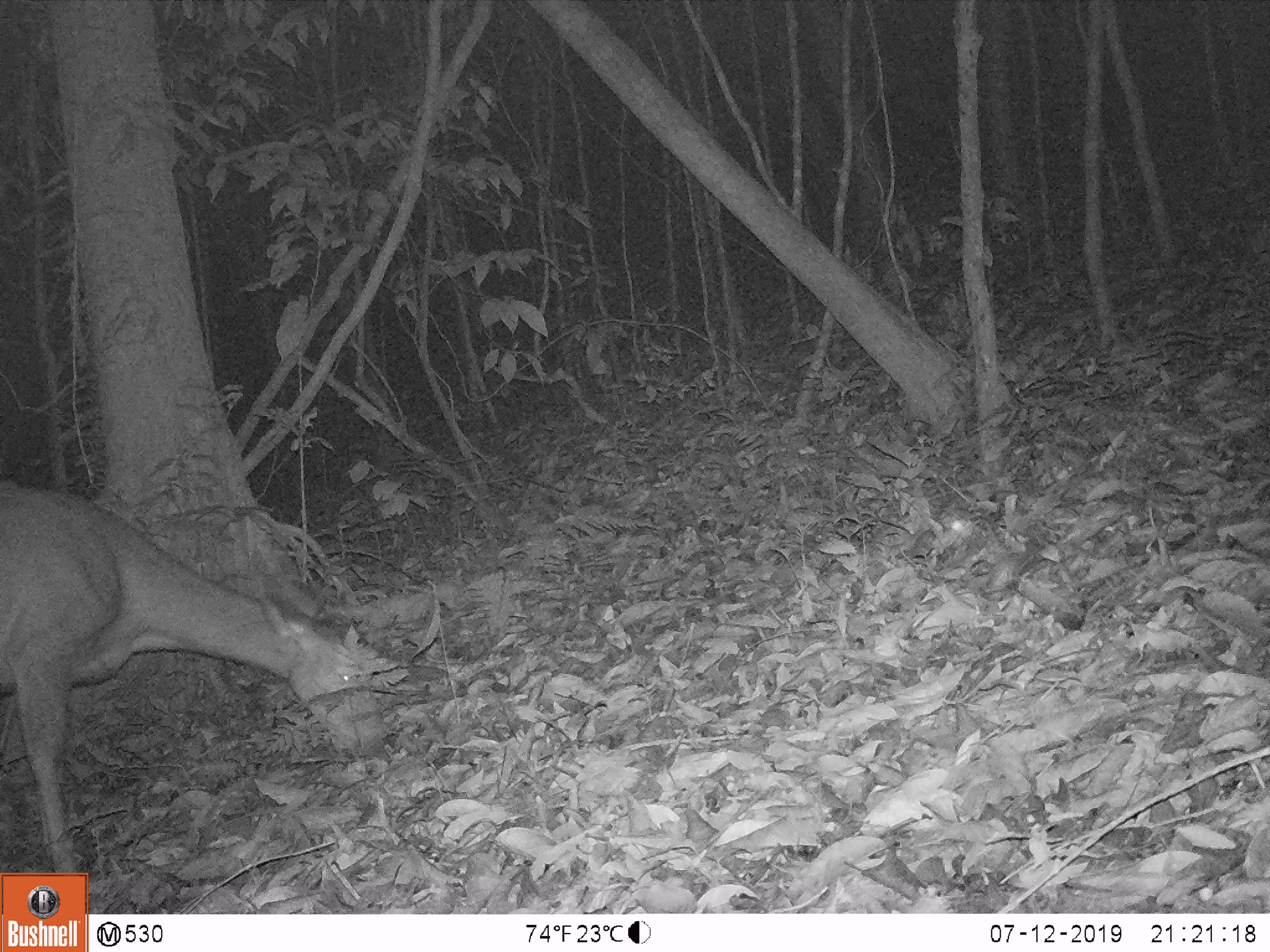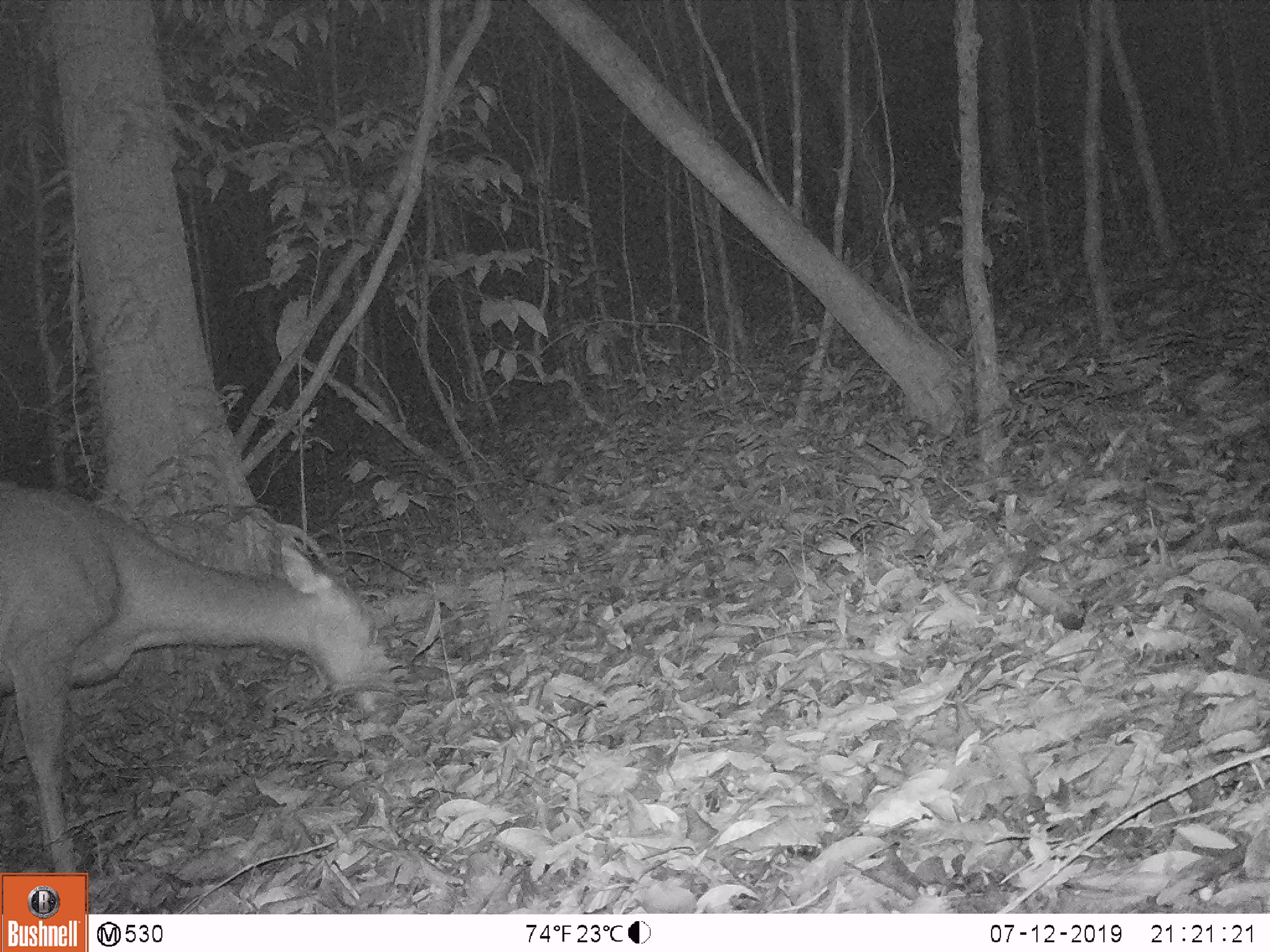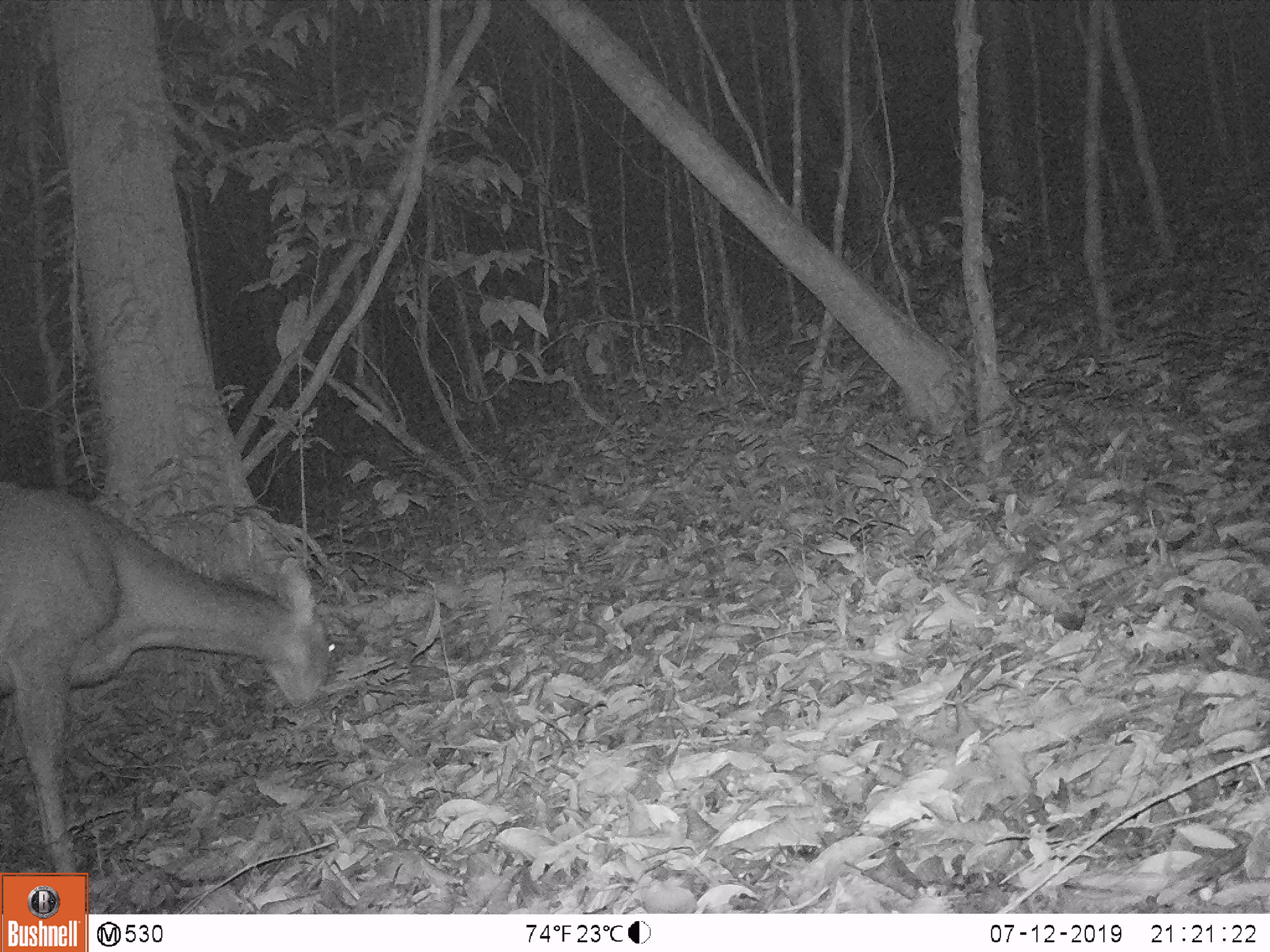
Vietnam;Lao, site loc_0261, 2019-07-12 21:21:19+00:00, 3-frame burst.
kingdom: Animalia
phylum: Chordata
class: Mammalia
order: Artiodactyla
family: Cervidae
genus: Rusa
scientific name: Rusa unicolor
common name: sambar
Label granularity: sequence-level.